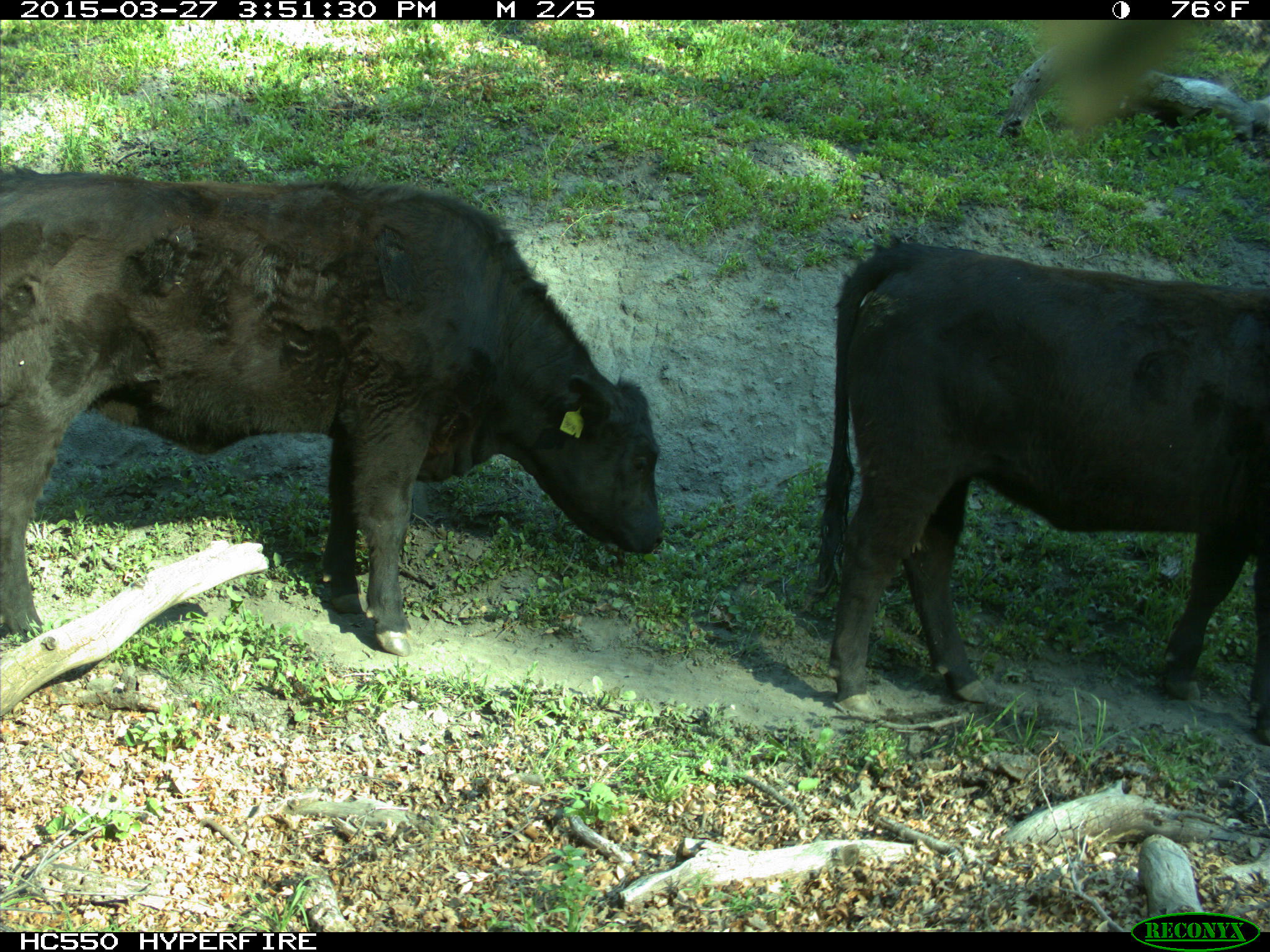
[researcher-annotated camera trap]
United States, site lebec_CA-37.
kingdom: Animalia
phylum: Chordata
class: Mammalia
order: Artiodactyla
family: Bovidae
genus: Bos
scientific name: Bos taurus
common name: domestic cow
Bos taurus (domestic cow).